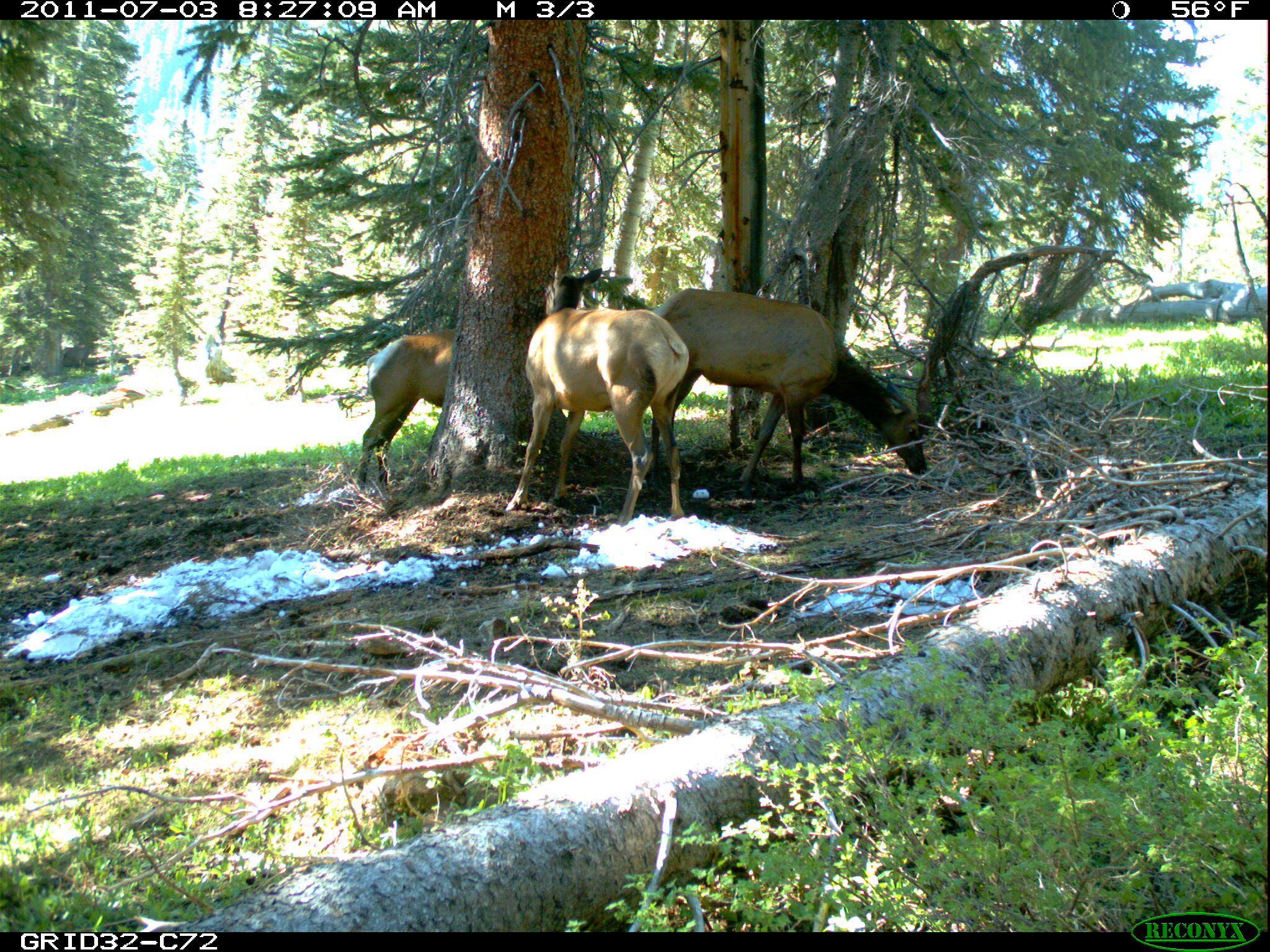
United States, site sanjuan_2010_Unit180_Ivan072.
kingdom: Animalia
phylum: Chordata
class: Mammalia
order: Artiodactyla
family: Cervidae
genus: Cervus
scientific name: Cervus elaphus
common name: red deer